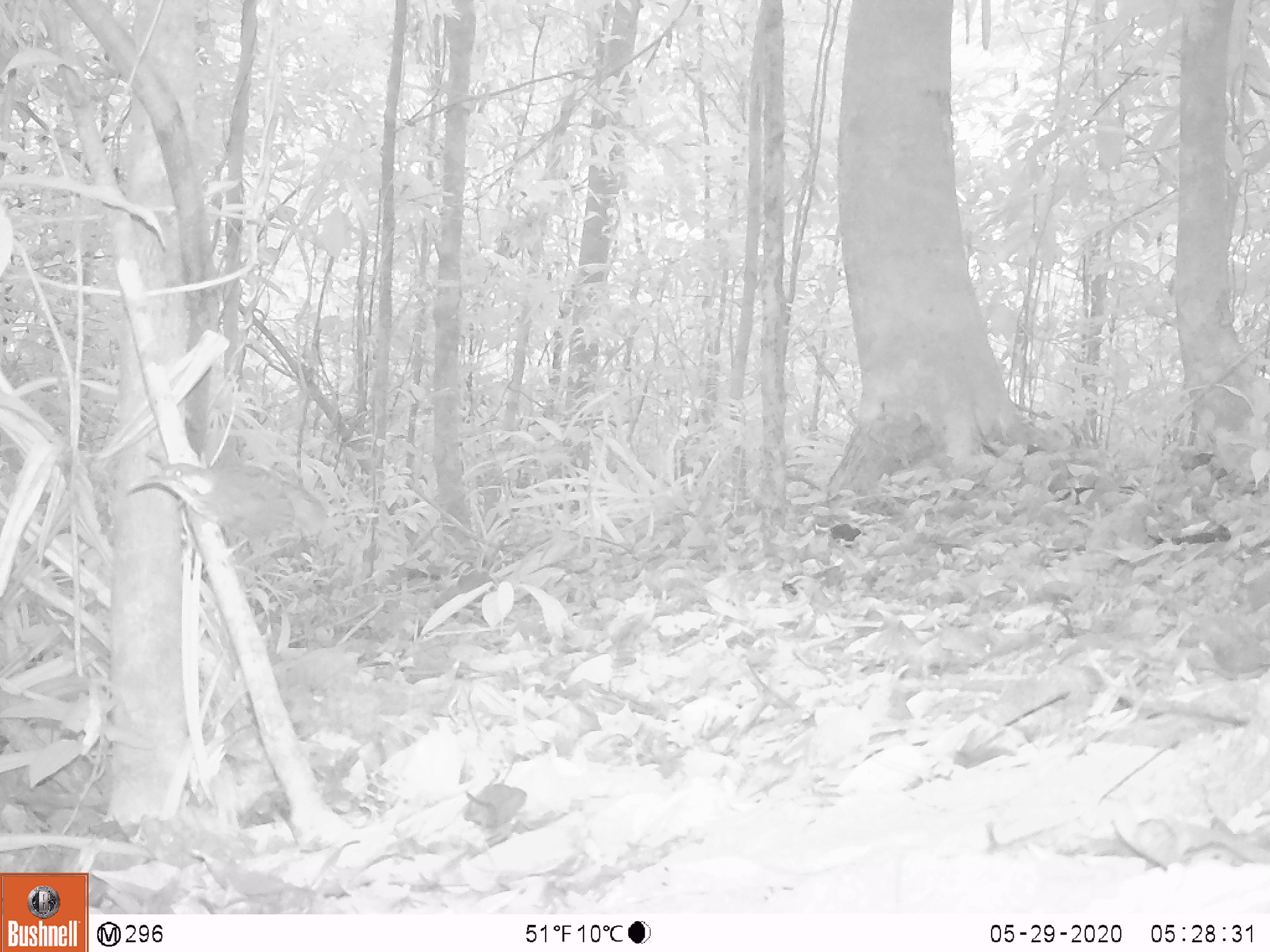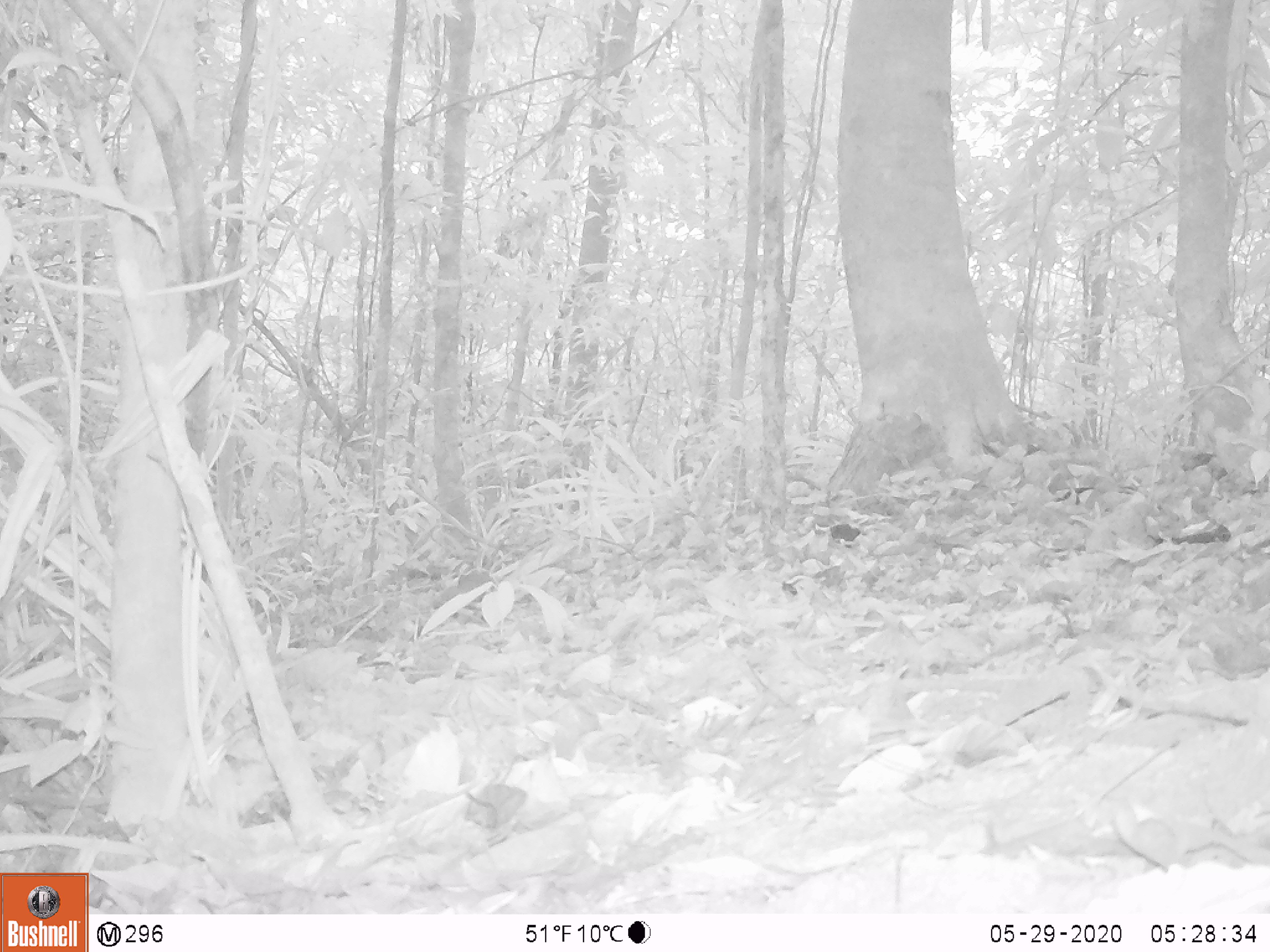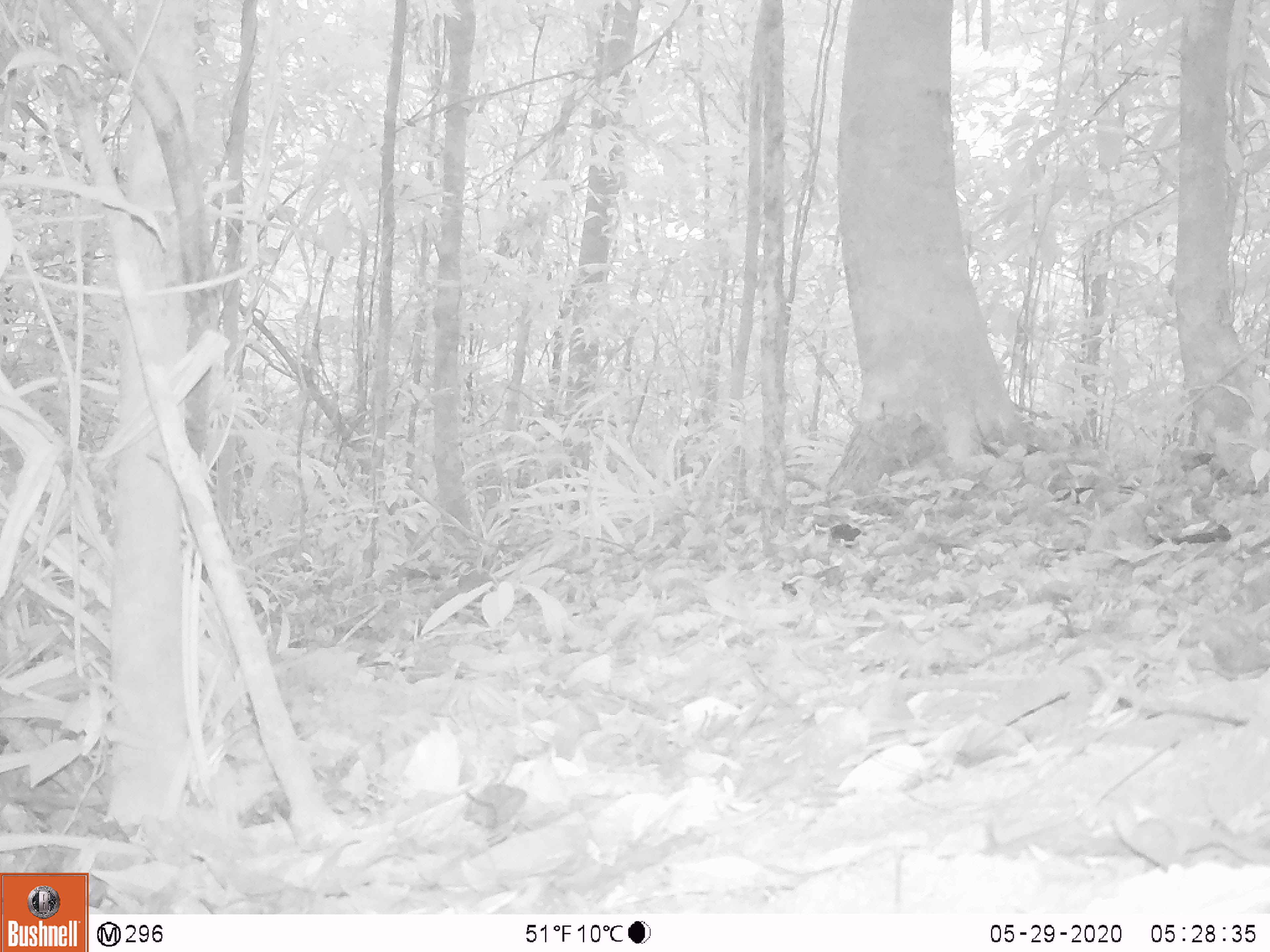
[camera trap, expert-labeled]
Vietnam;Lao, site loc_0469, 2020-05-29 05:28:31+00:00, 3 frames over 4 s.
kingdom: Animalia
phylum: Chordata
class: Aves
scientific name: Aves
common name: bird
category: unidentified bird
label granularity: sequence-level